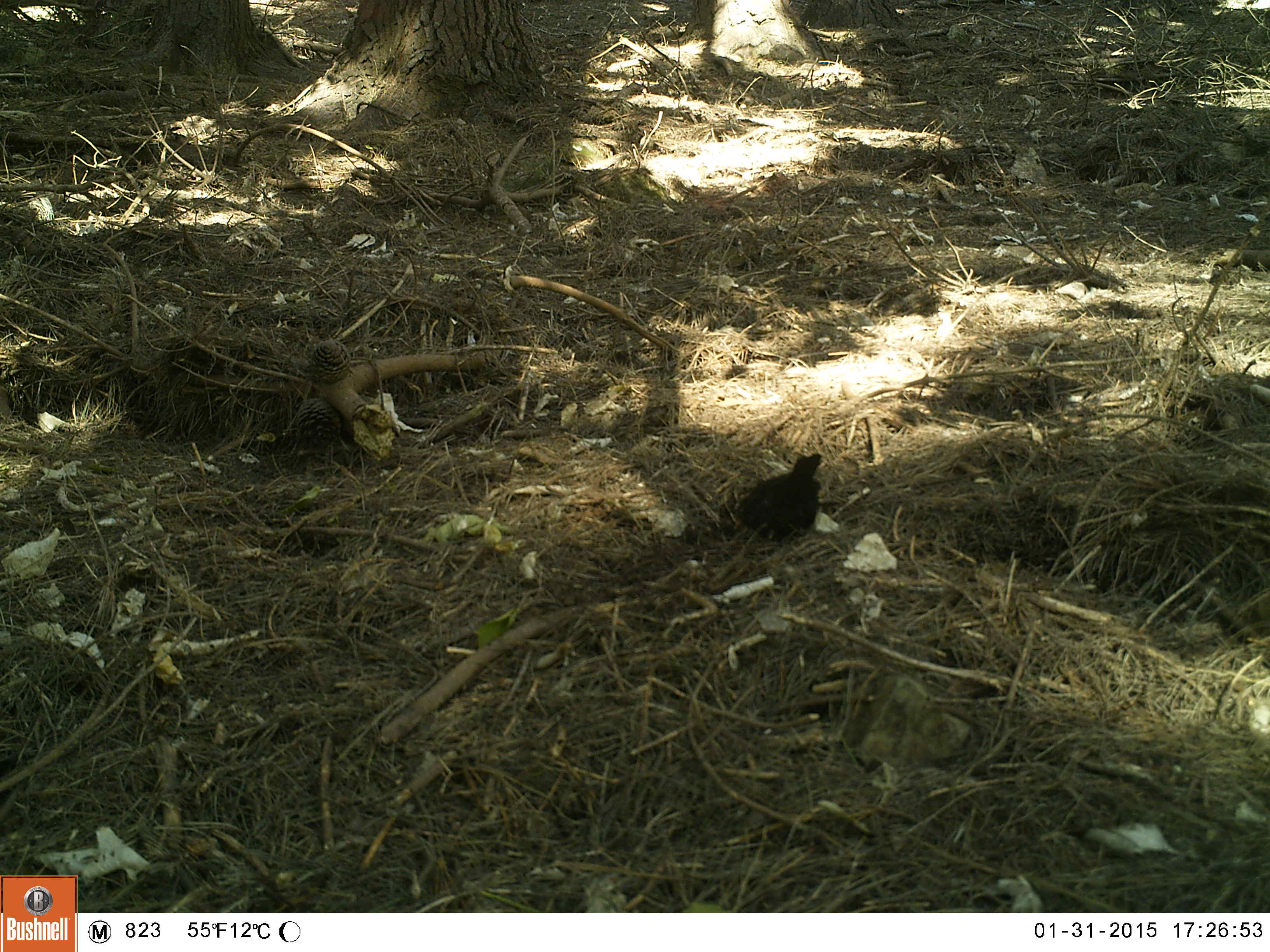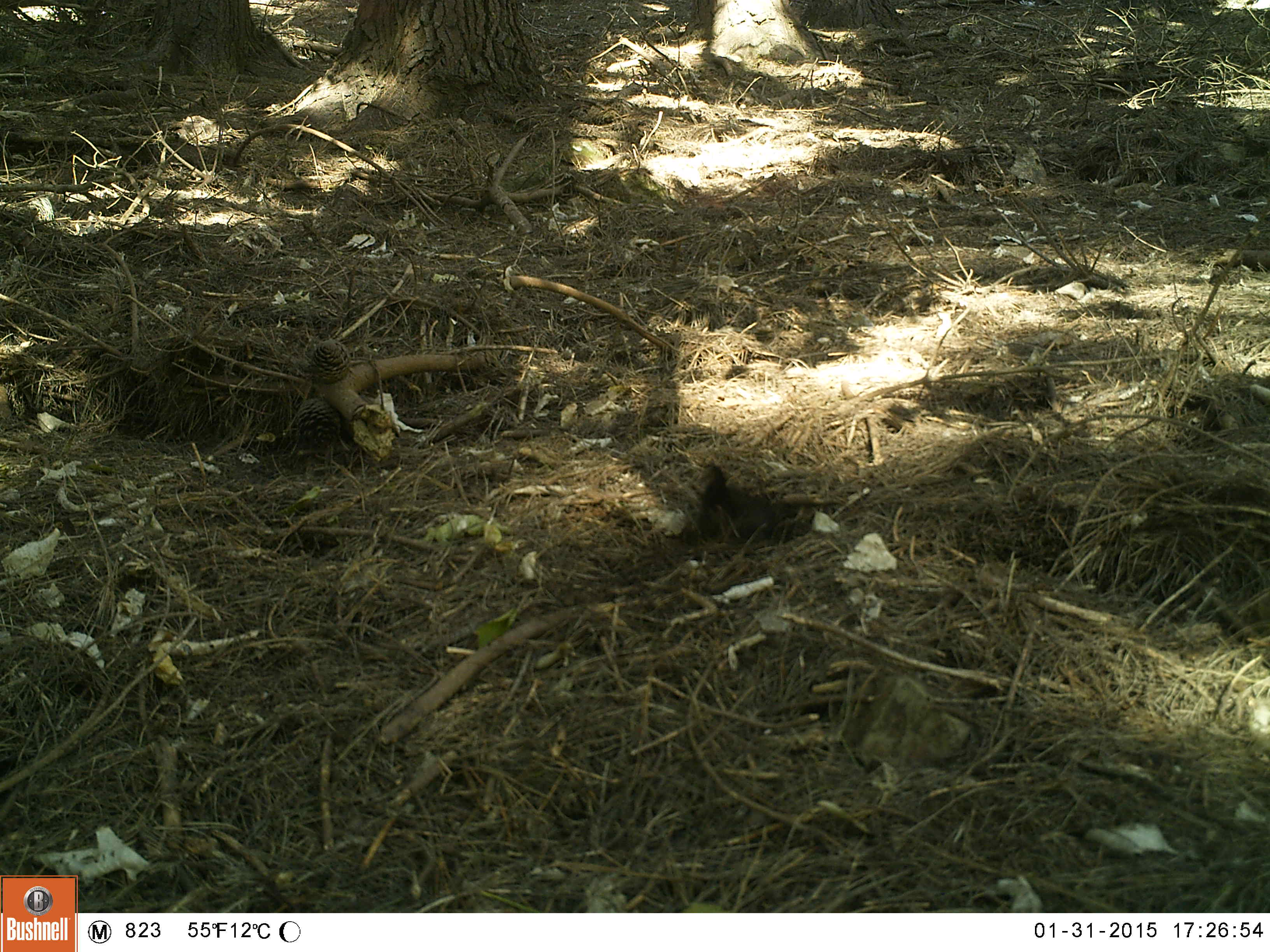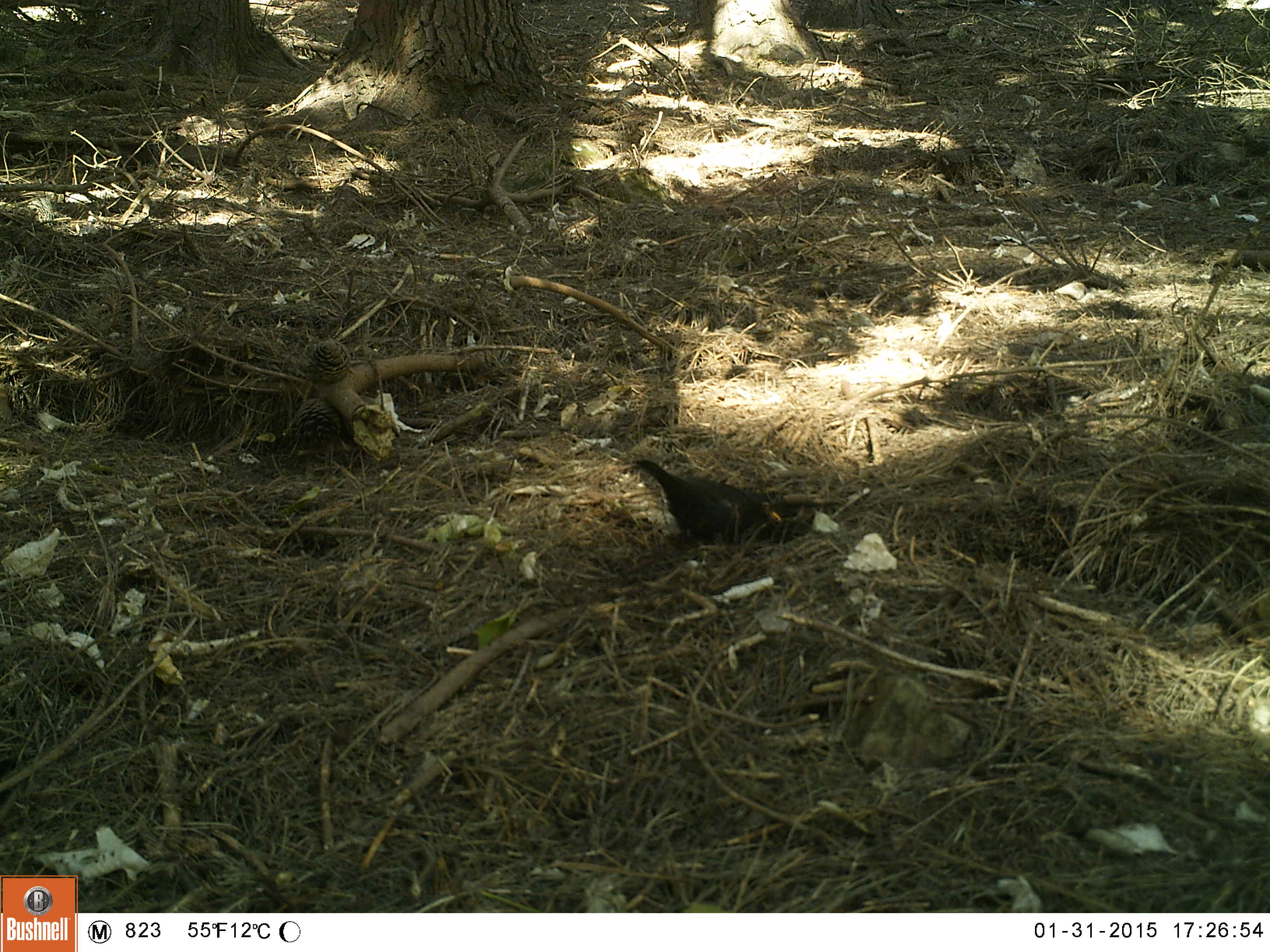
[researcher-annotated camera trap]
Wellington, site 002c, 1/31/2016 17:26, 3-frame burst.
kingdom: Animalia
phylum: Chordata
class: Aves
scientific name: Aves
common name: bird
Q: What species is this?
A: Bird (Aves).